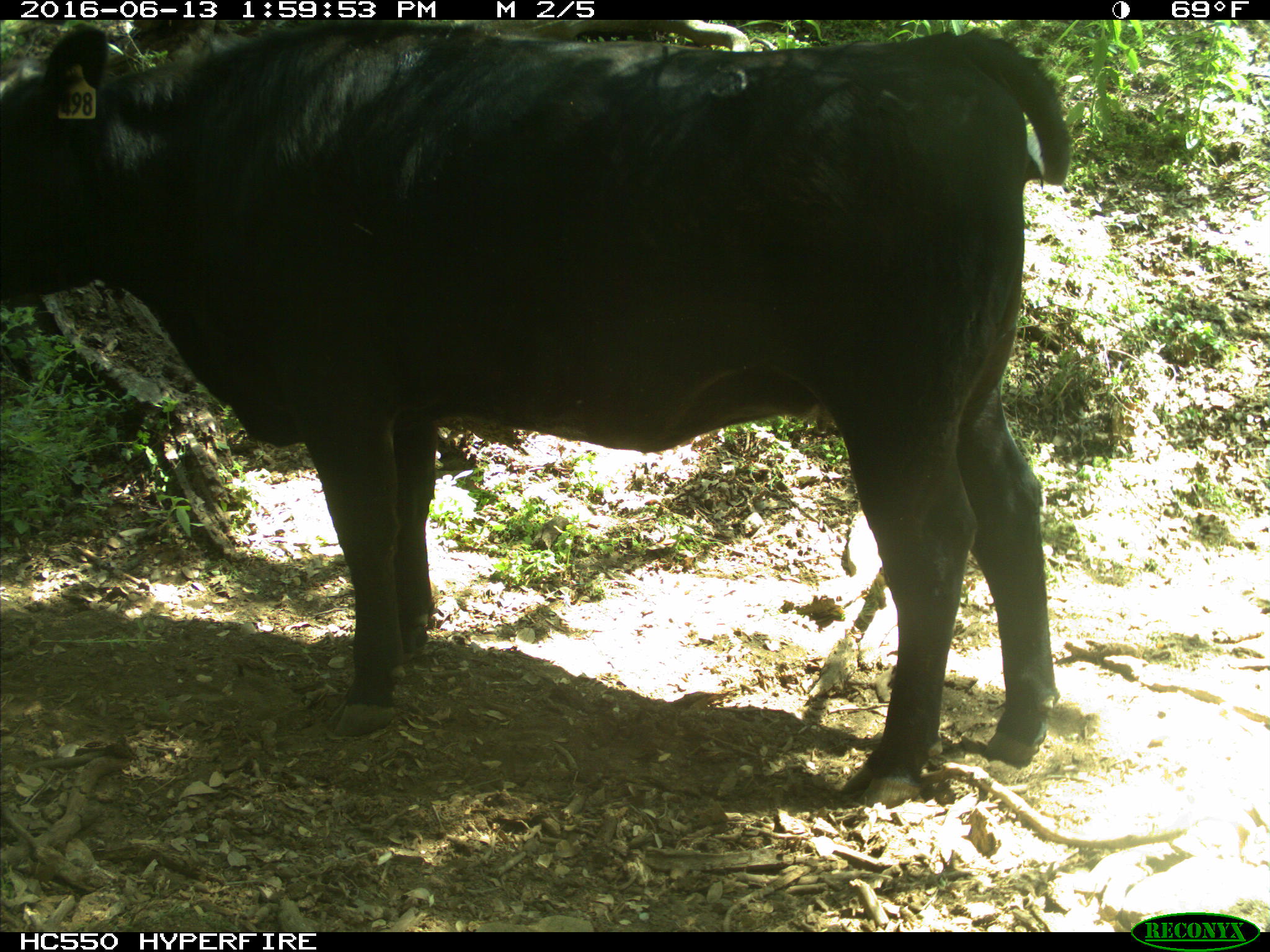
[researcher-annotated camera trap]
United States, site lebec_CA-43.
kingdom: Animalia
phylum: Chordata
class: Mammalia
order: Artiodactyla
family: Bovidae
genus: Bos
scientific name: Bos taurus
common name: domestic cow